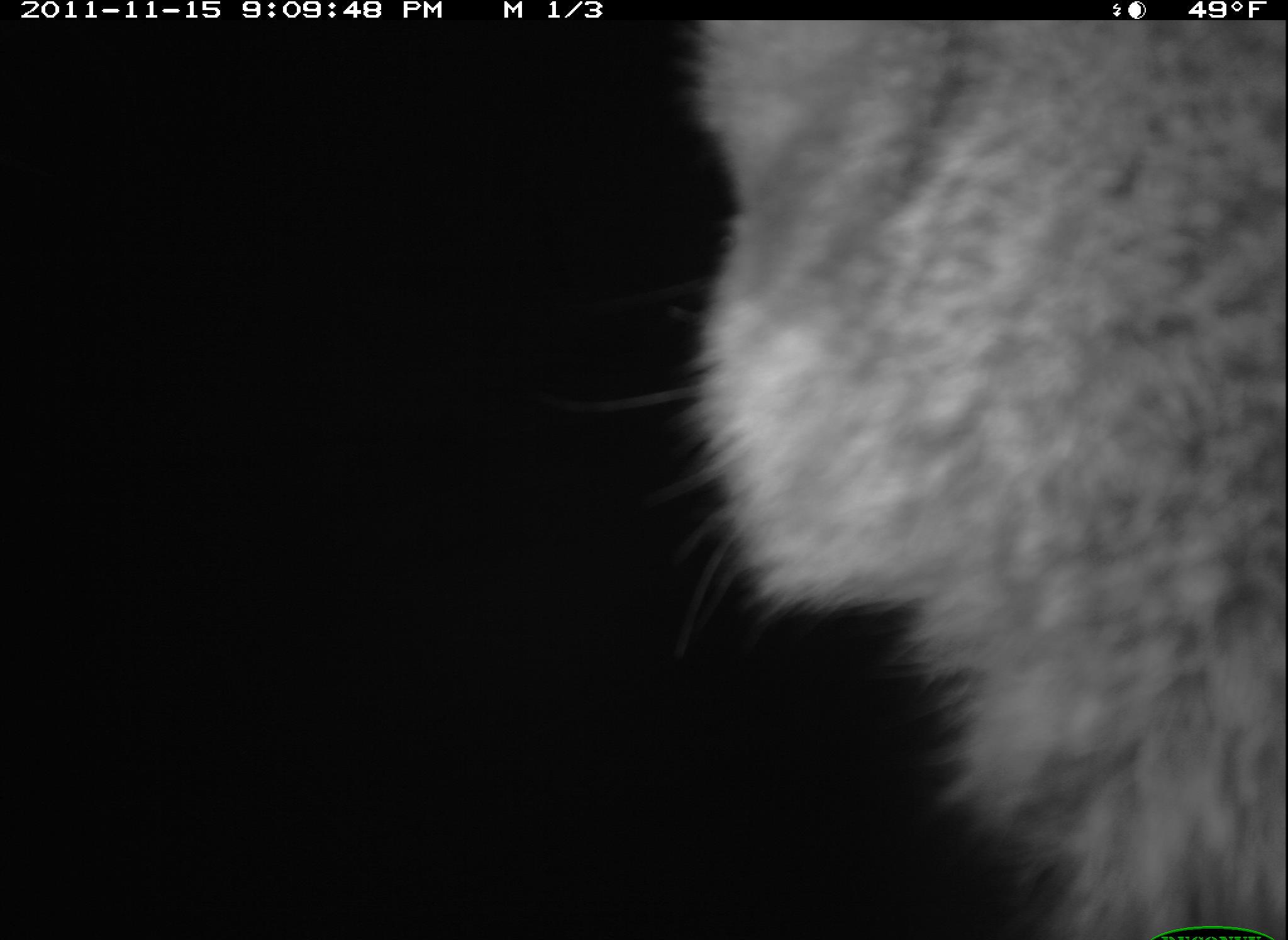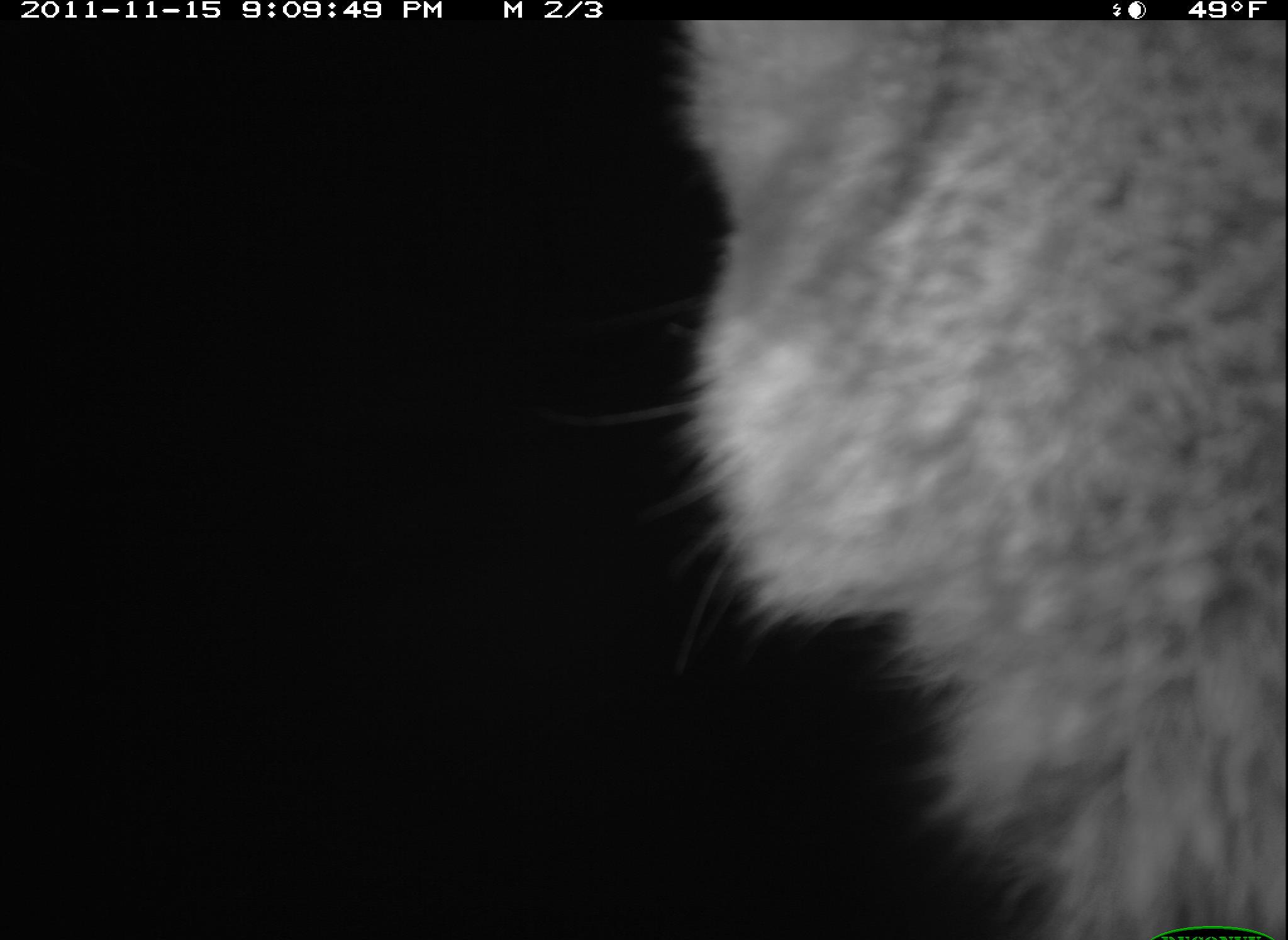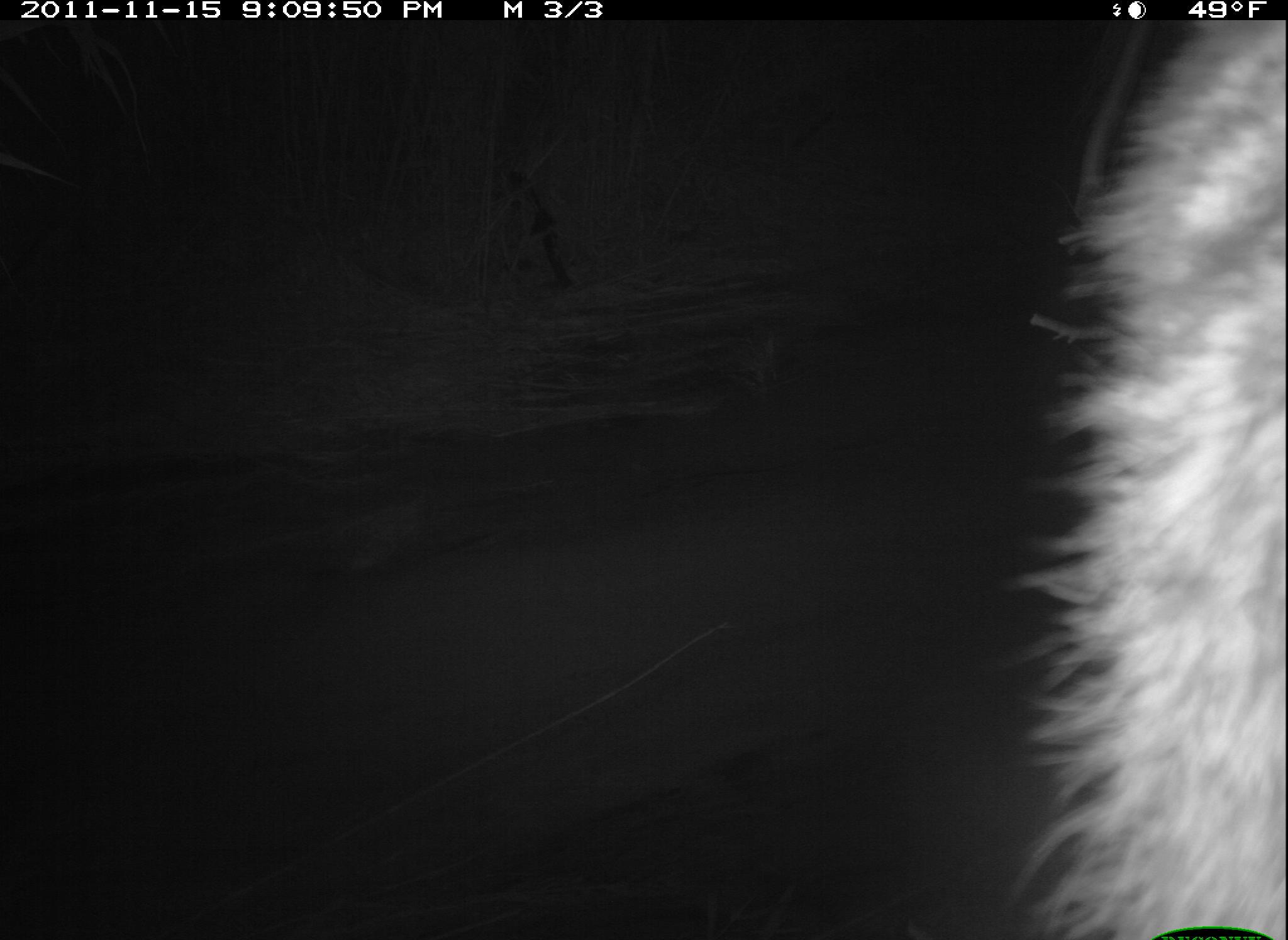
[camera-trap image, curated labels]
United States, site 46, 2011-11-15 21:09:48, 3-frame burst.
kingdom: Animalia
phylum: Chordata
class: Mammalia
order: Carnivora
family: Procyonidae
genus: Procyon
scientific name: Procyon lotor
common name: raccoon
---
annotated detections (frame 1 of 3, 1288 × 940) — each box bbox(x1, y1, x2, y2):
raccoon: bbox(623, 12, 1288, 940)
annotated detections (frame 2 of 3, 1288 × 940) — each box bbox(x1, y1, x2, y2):
raccoon: bbox(630, 14, 1287, 936)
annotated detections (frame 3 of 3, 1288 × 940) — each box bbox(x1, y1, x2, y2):
raccoon: bbox(992, 19, 1286, 940)